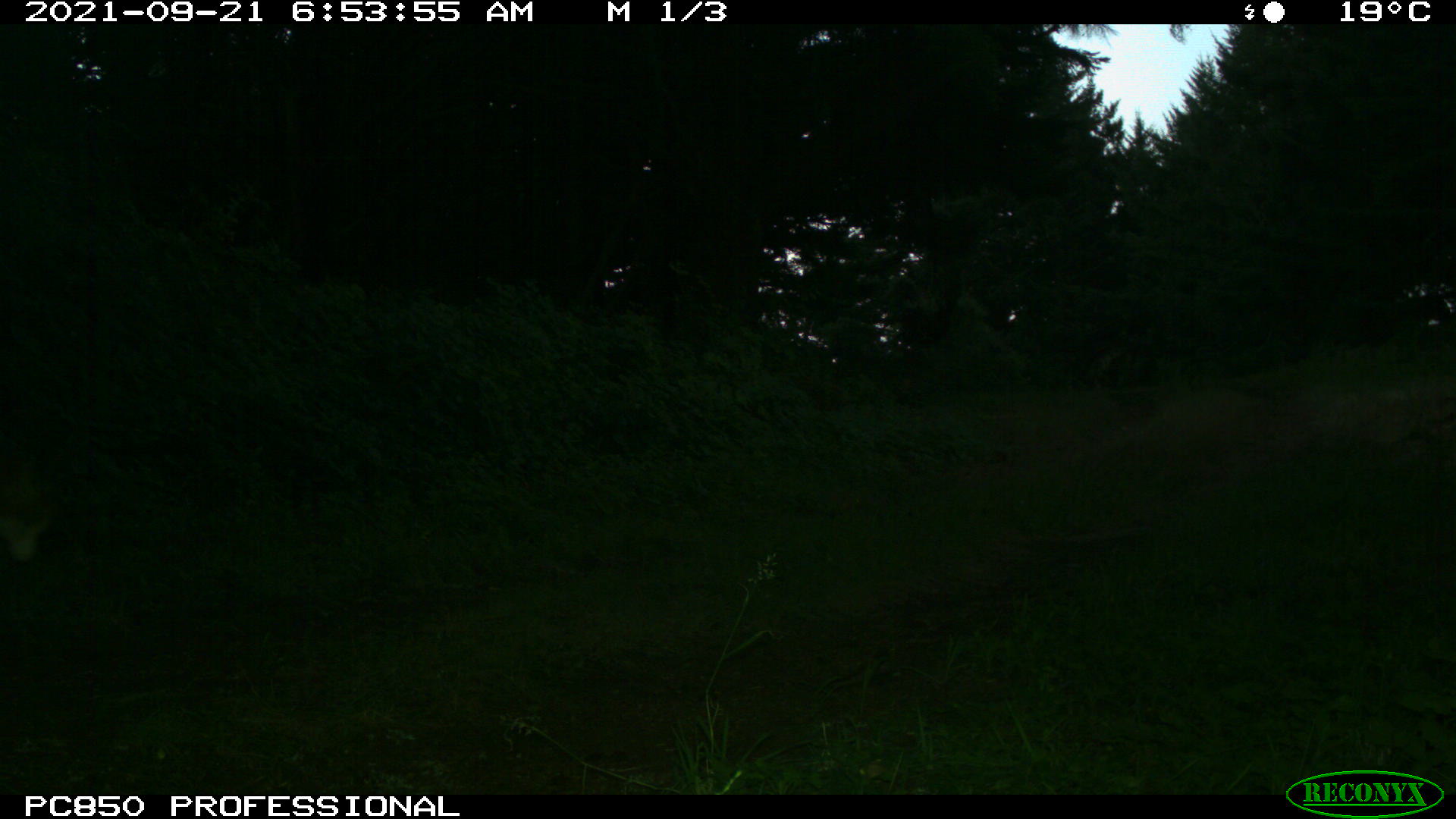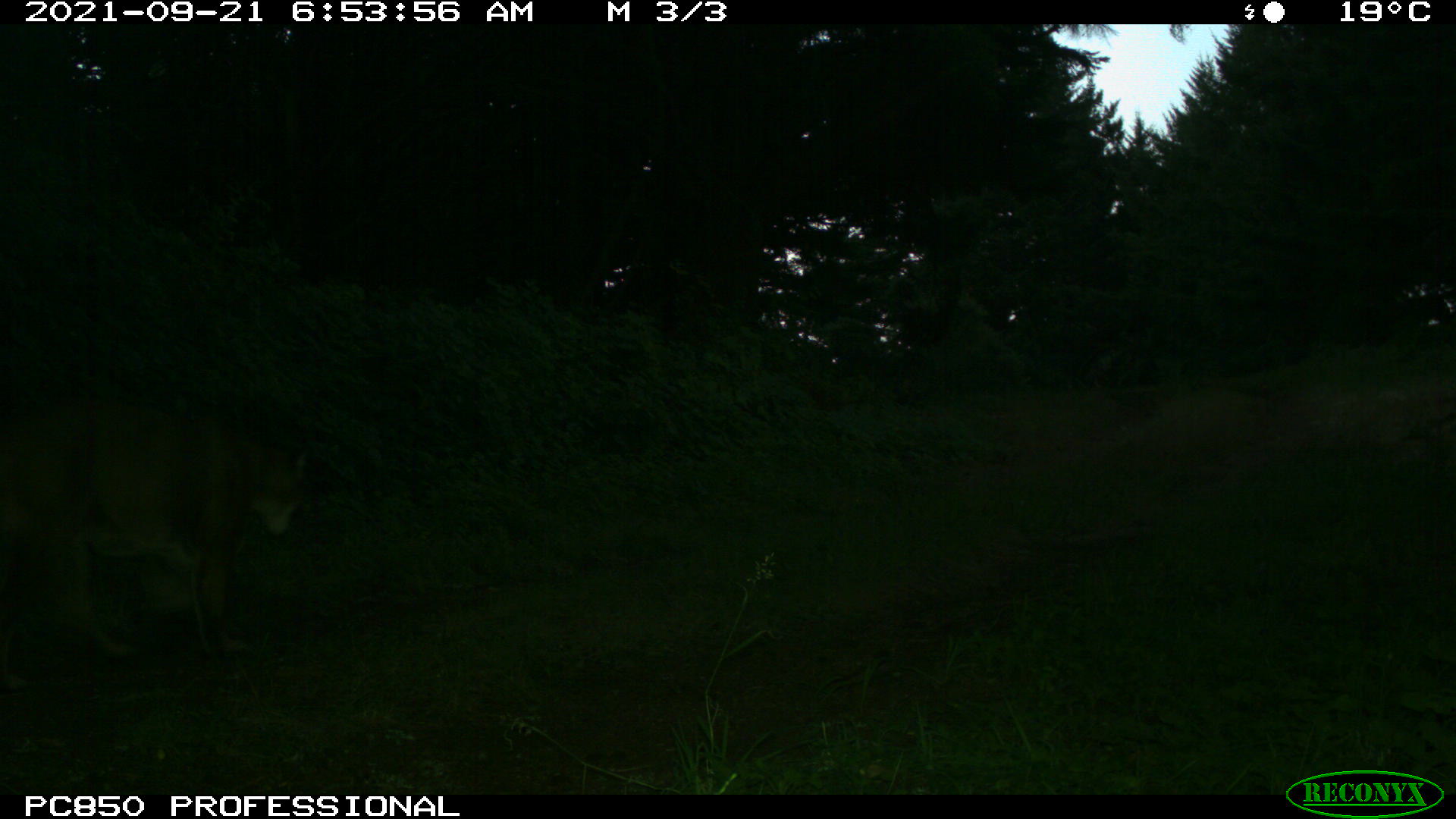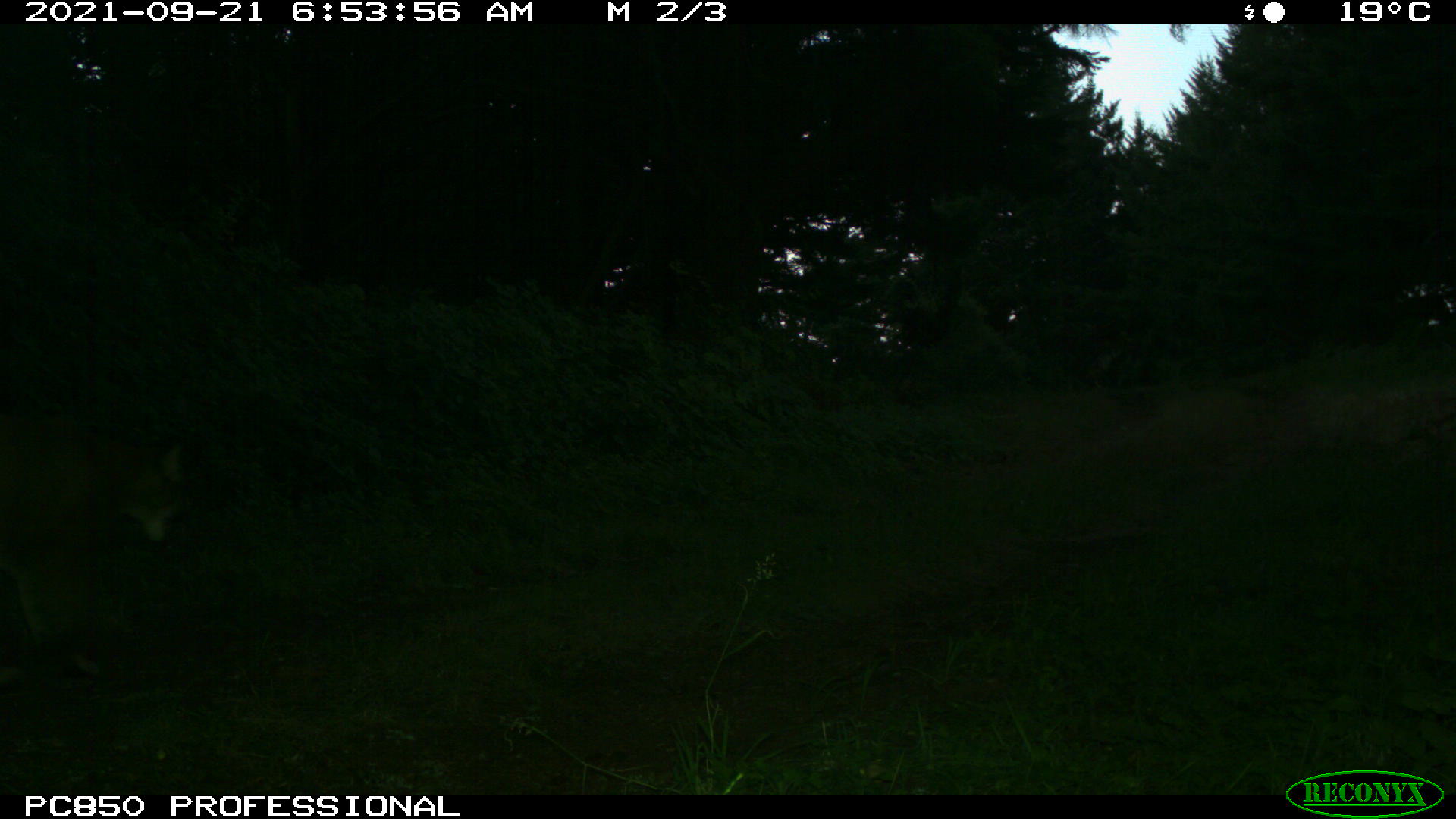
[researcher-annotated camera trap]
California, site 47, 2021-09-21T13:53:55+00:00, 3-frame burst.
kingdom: Animalia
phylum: Chordata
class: Mammalia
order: Carnivora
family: Felidae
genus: Puma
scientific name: Puma concolor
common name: puma